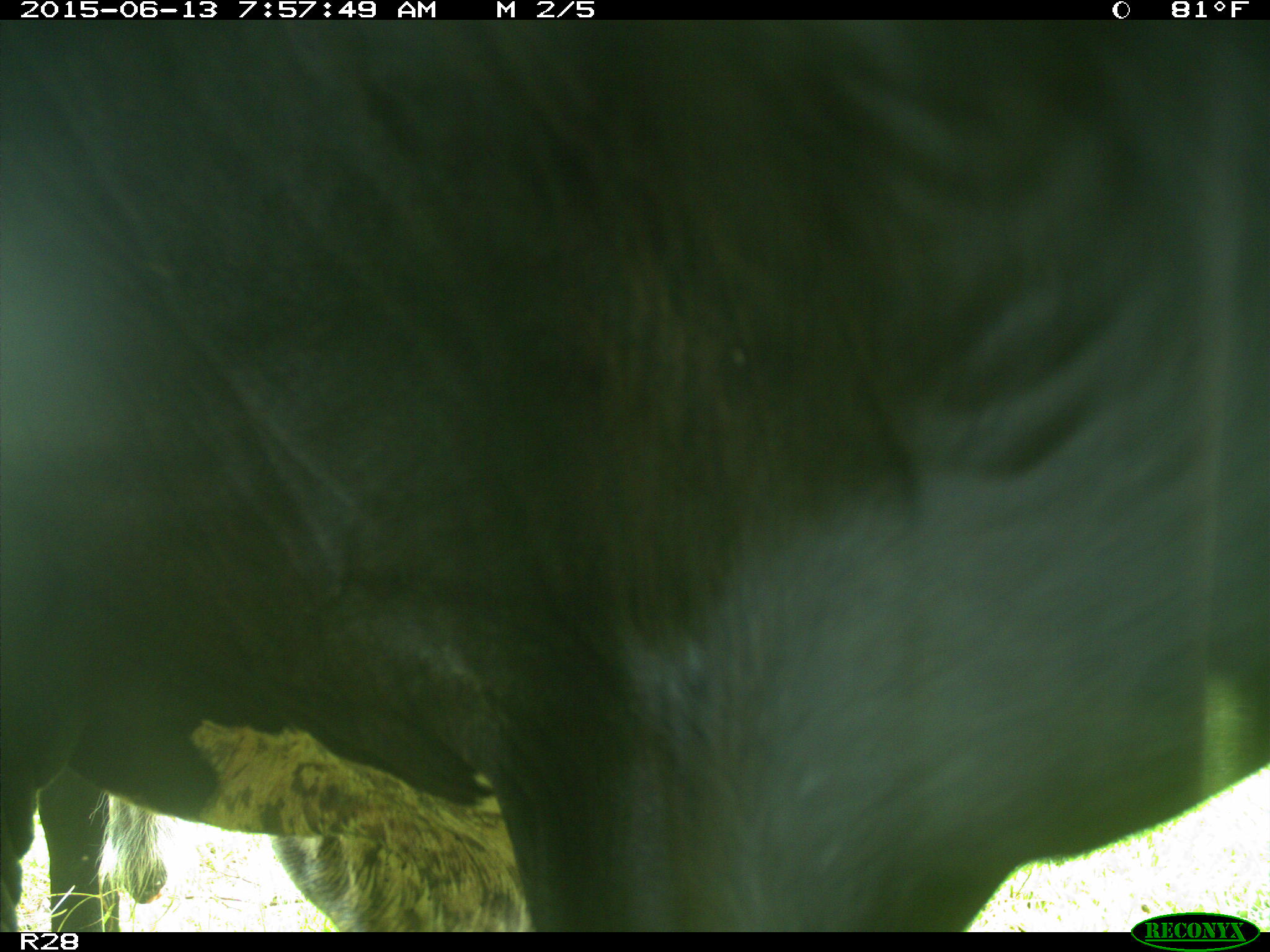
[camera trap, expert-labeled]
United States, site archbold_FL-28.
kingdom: Animalia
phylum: Chordata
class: Mammalia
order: Artiodactyla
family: Bovidae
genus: Bos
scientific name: Bos taurus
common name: domestic cow